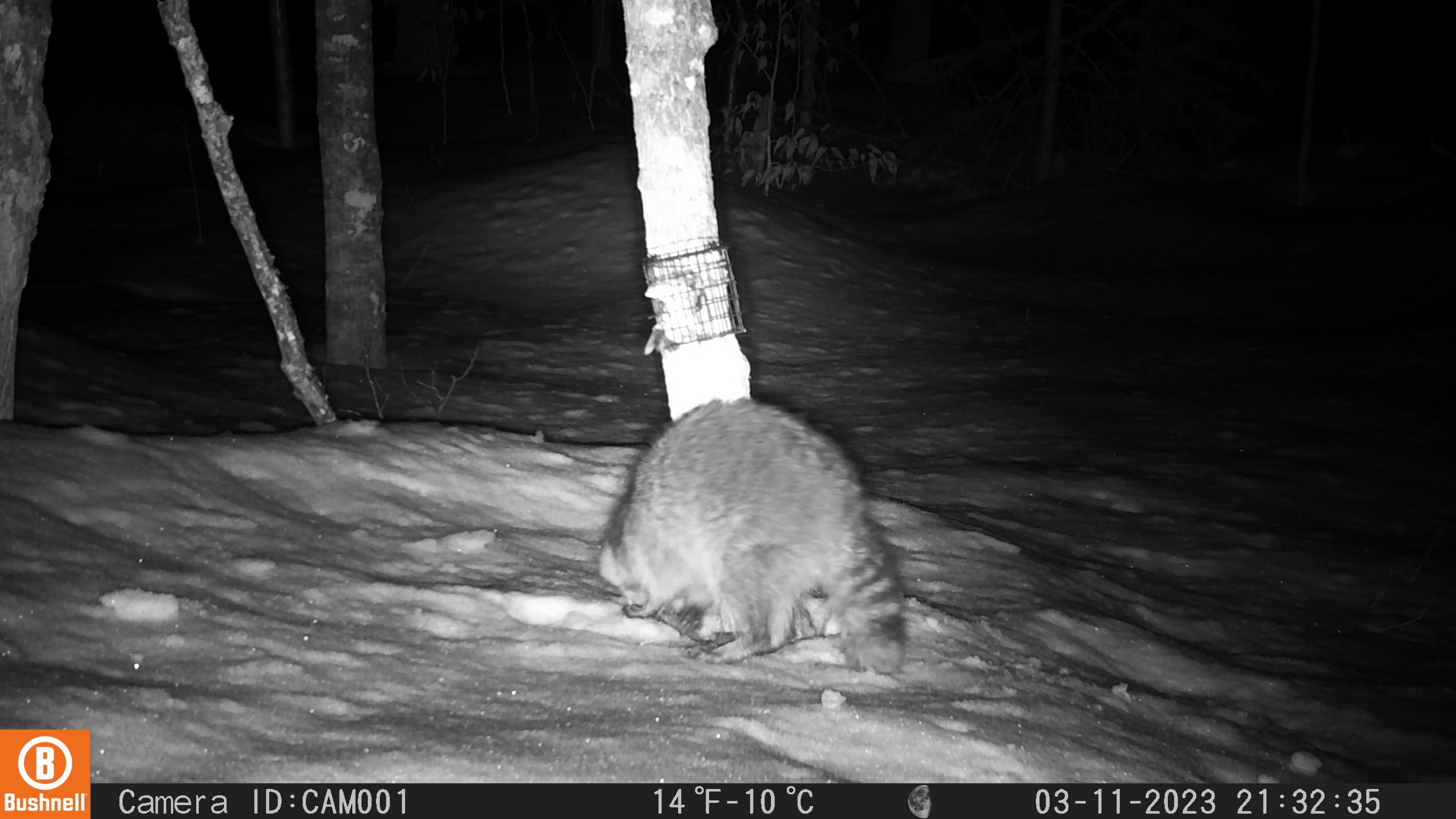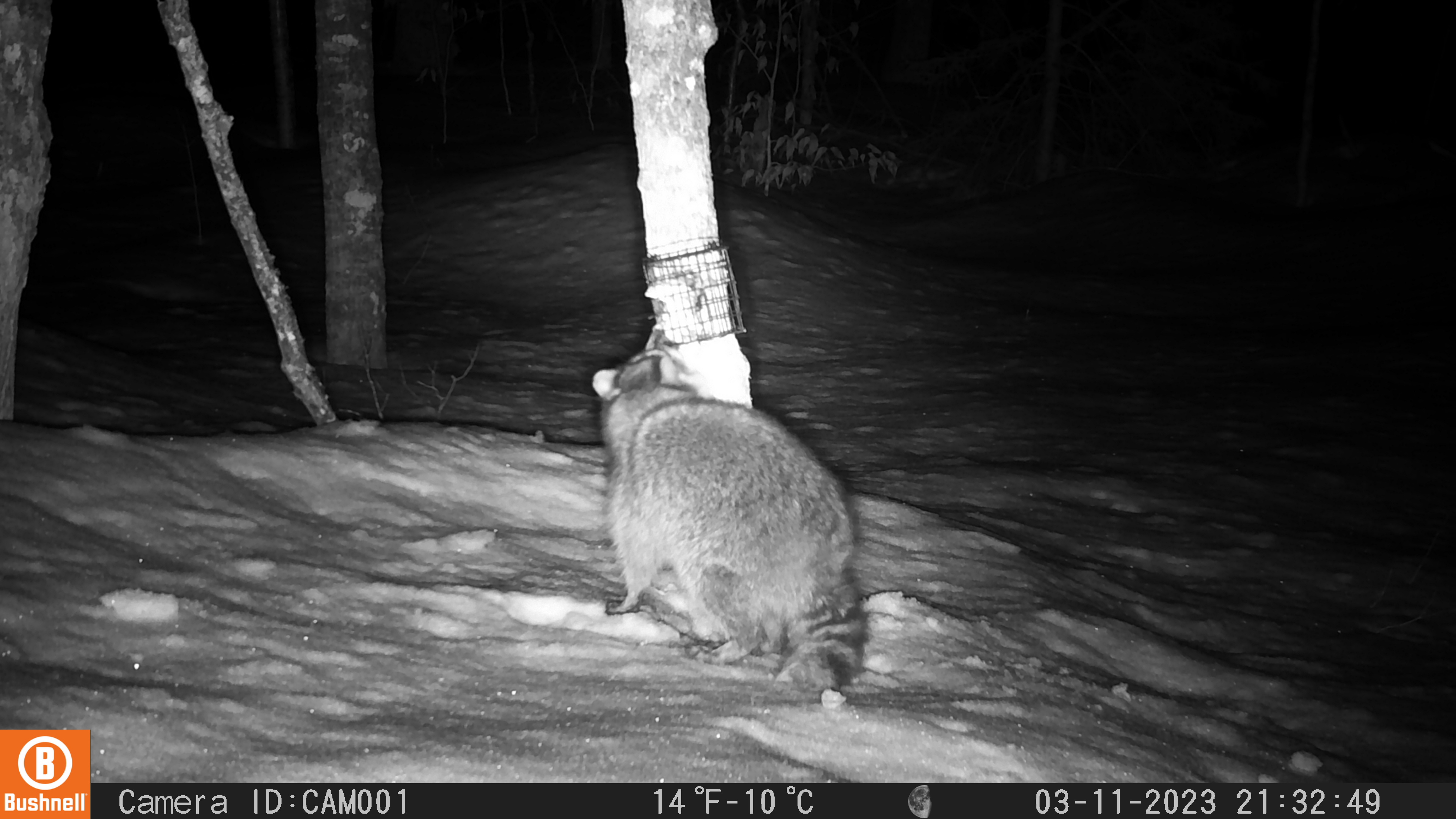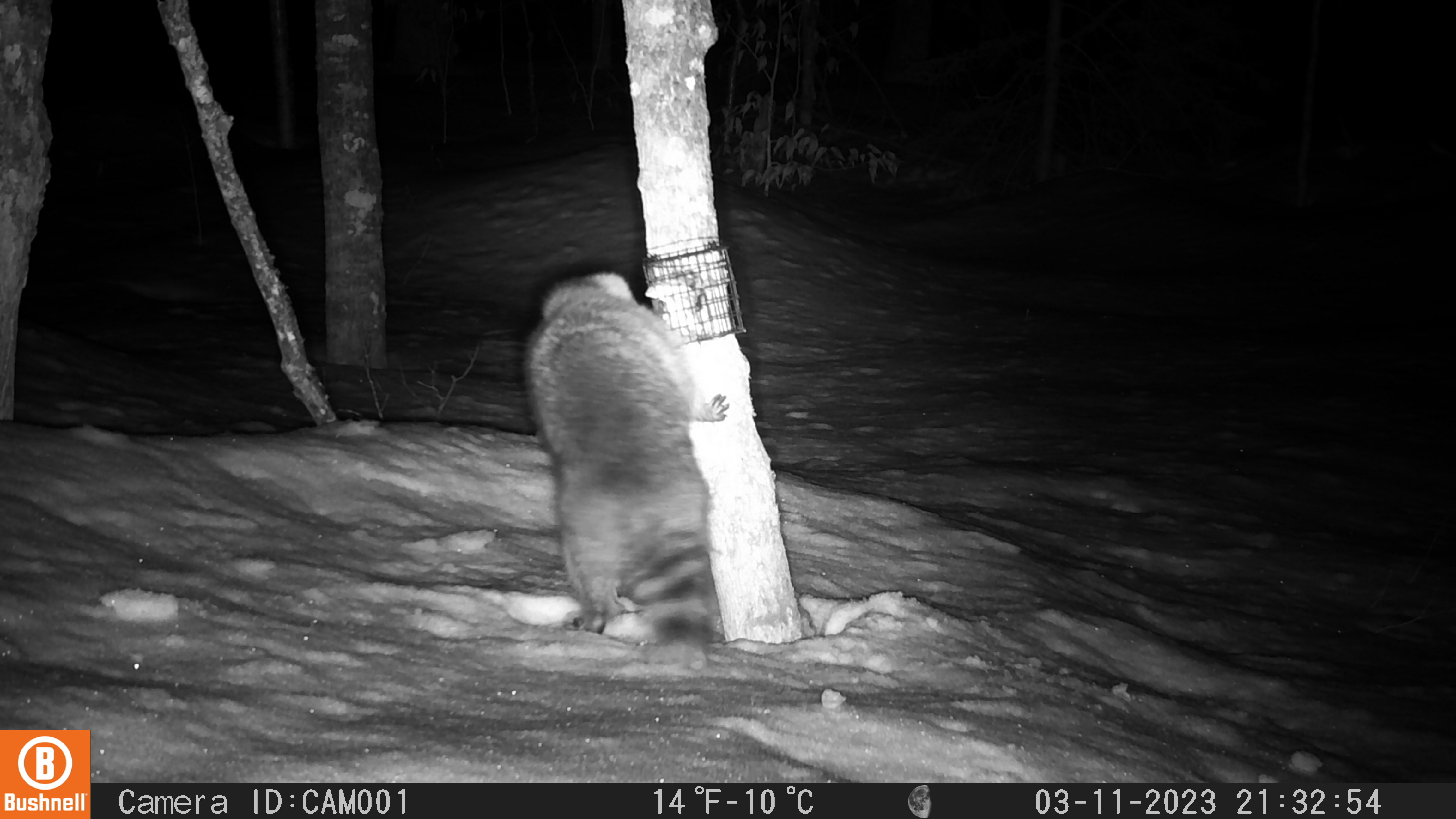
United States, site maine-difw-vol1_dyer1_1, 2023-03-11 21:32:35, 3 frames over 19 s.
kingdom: Animalia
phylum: Chordata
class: Mammalia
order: Carnivora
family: Procyonidae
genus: Procyon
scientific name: Procyon lotor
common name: raccoon